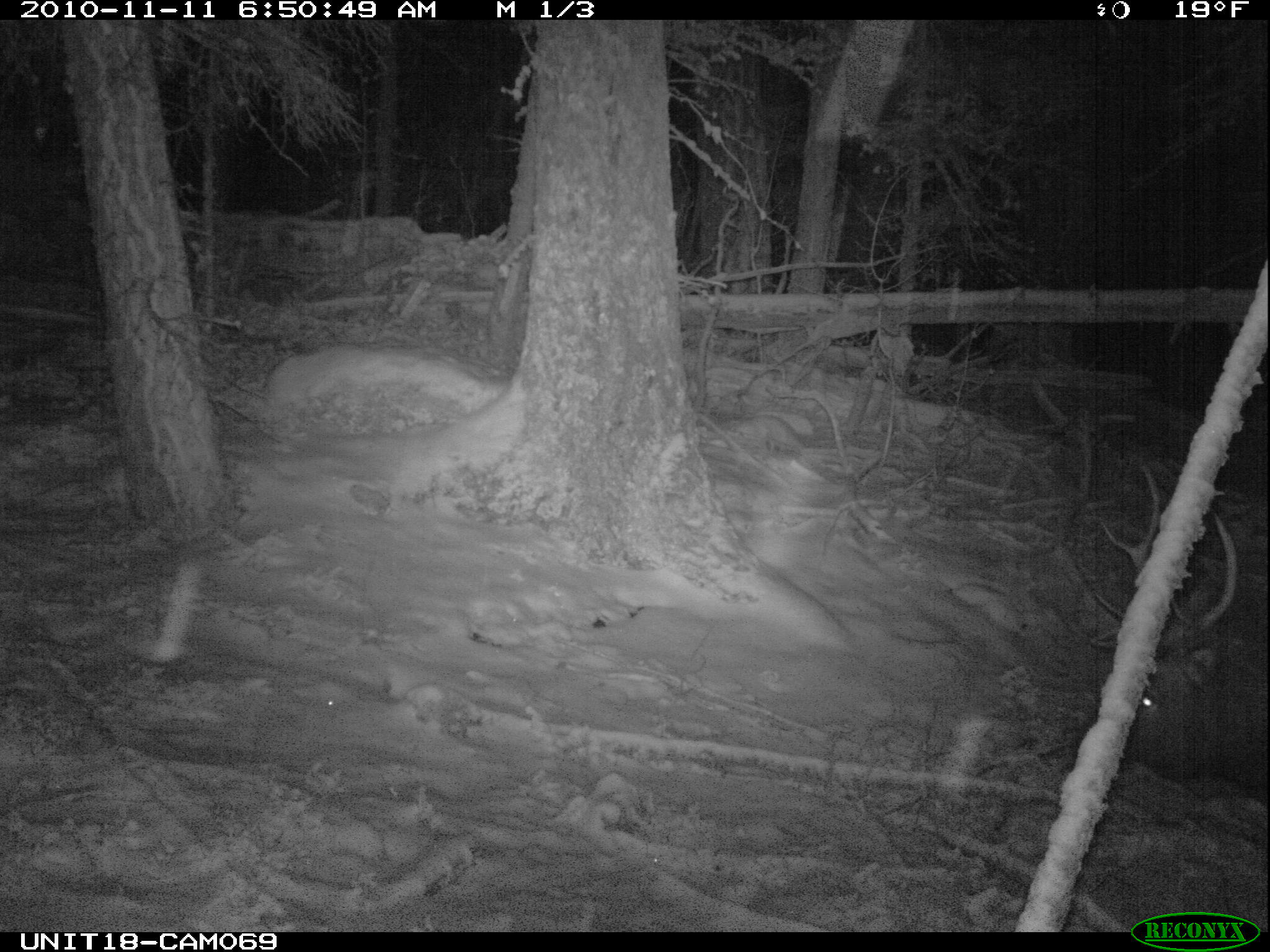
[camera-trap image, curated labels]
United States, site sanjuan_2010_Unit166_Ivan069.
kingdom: Animalia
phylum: Chordata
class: Mammalia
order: Artiodactyla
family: Cervidae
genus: Cervus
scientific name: Cervus elaphus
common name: red deer